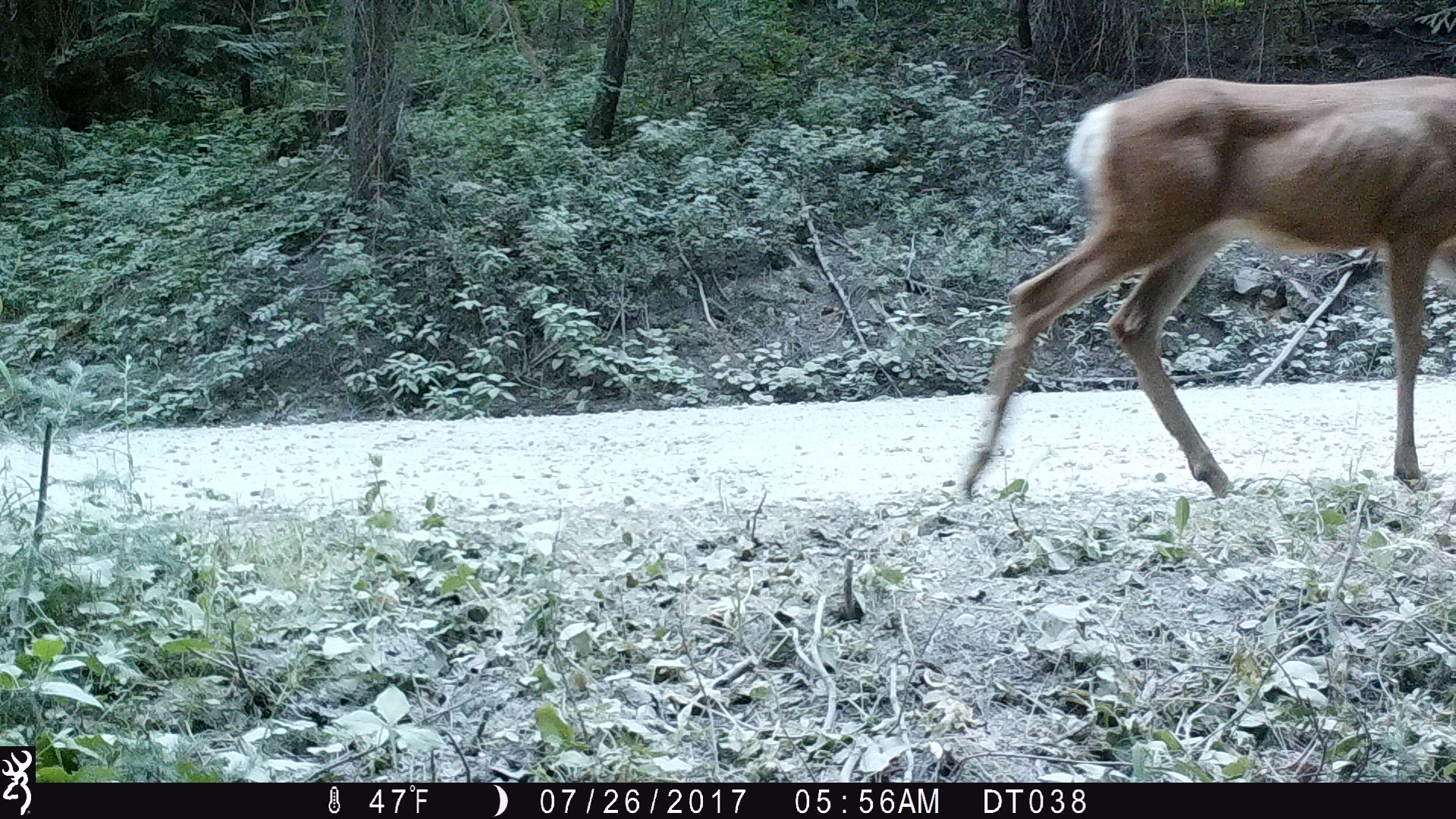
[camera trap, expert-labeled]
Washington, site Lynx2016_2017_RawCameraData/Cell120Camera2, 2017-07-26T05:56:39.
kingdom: Animalia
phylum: Chordata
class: Mammalia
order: Artiodactyla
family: Cervidae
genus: Odocoileus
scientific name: Odocoileus hemionus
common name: mule deer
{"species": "Odocoileus hemionus (mule deer)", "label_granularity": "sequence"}